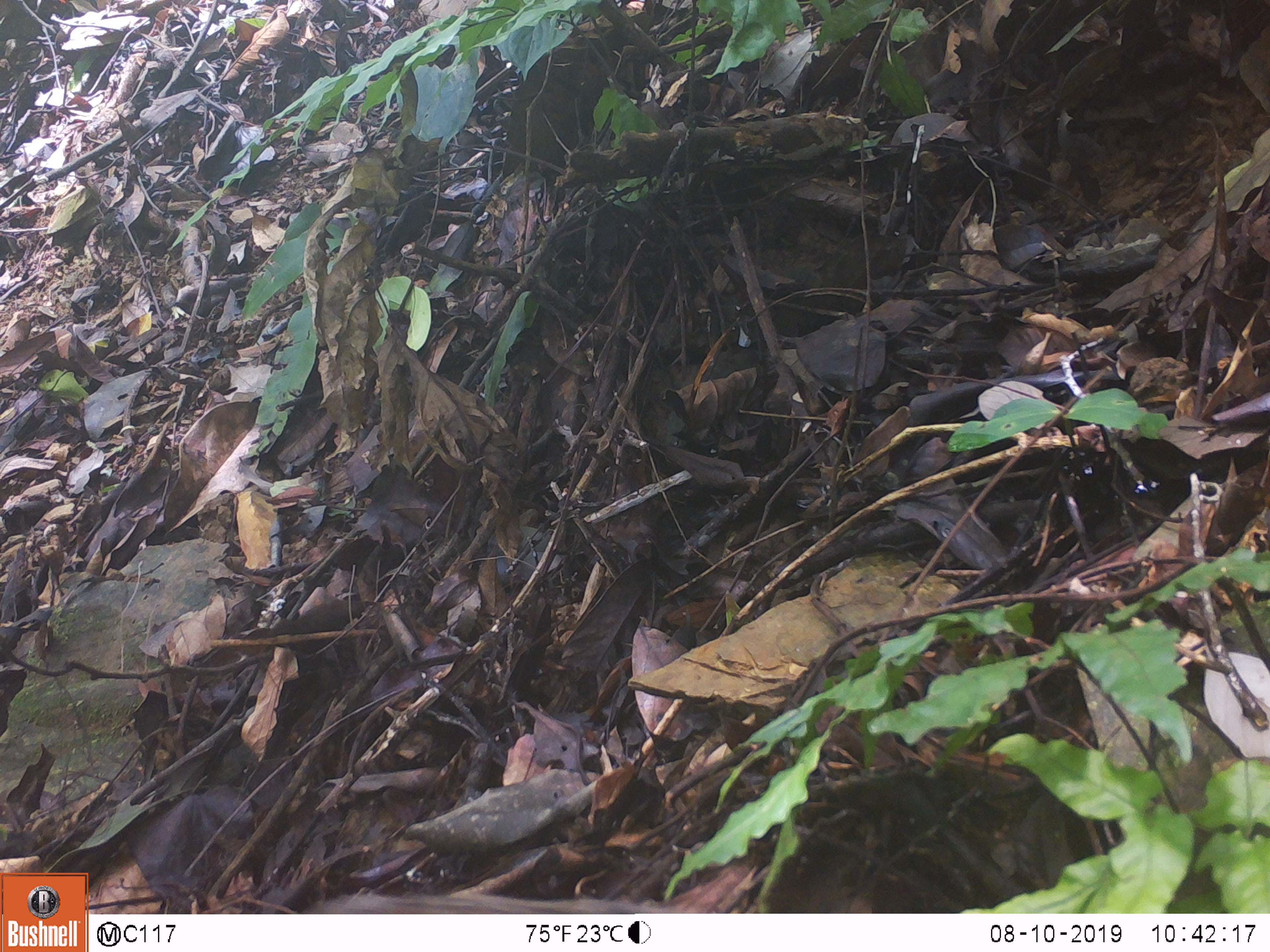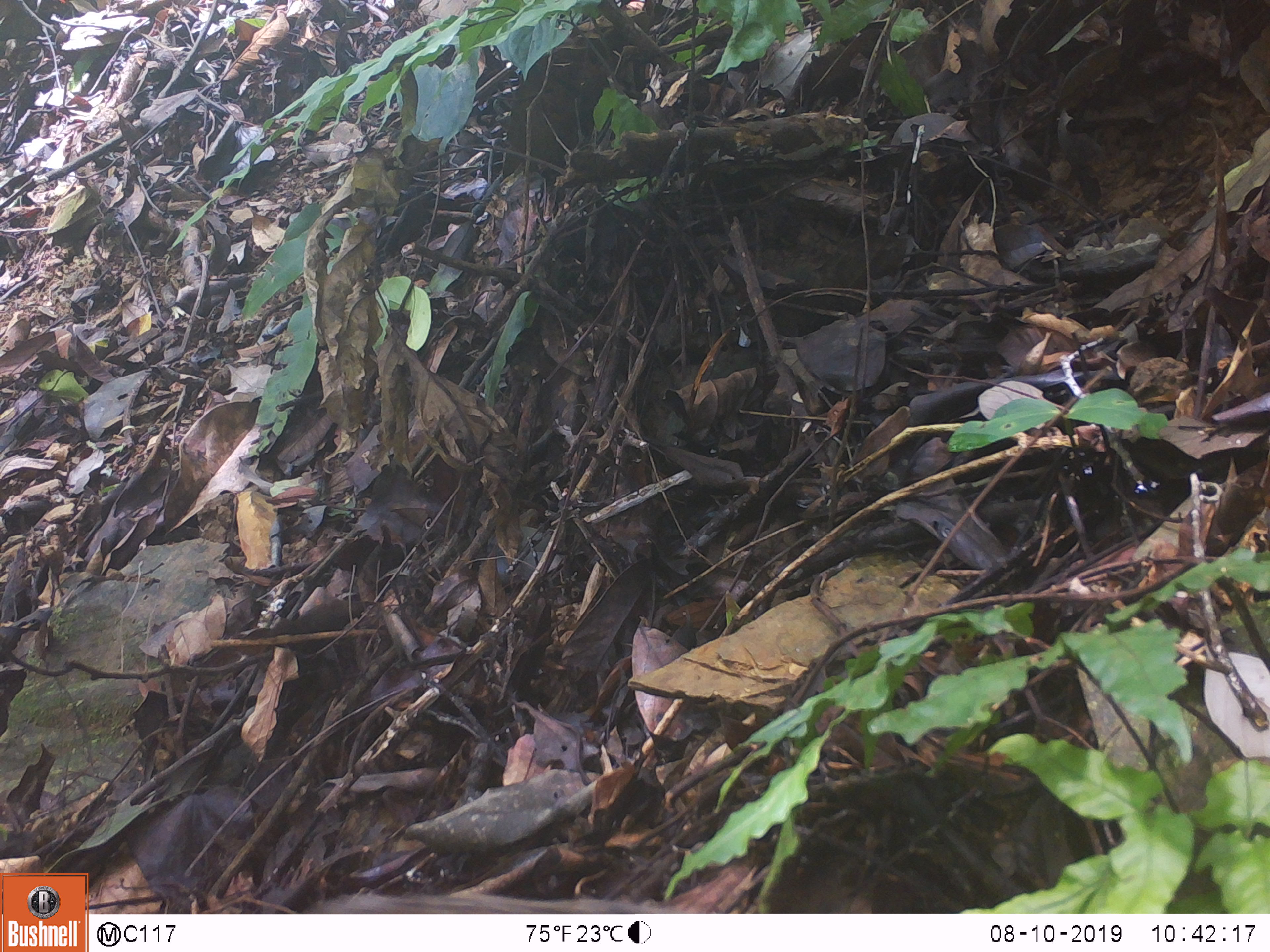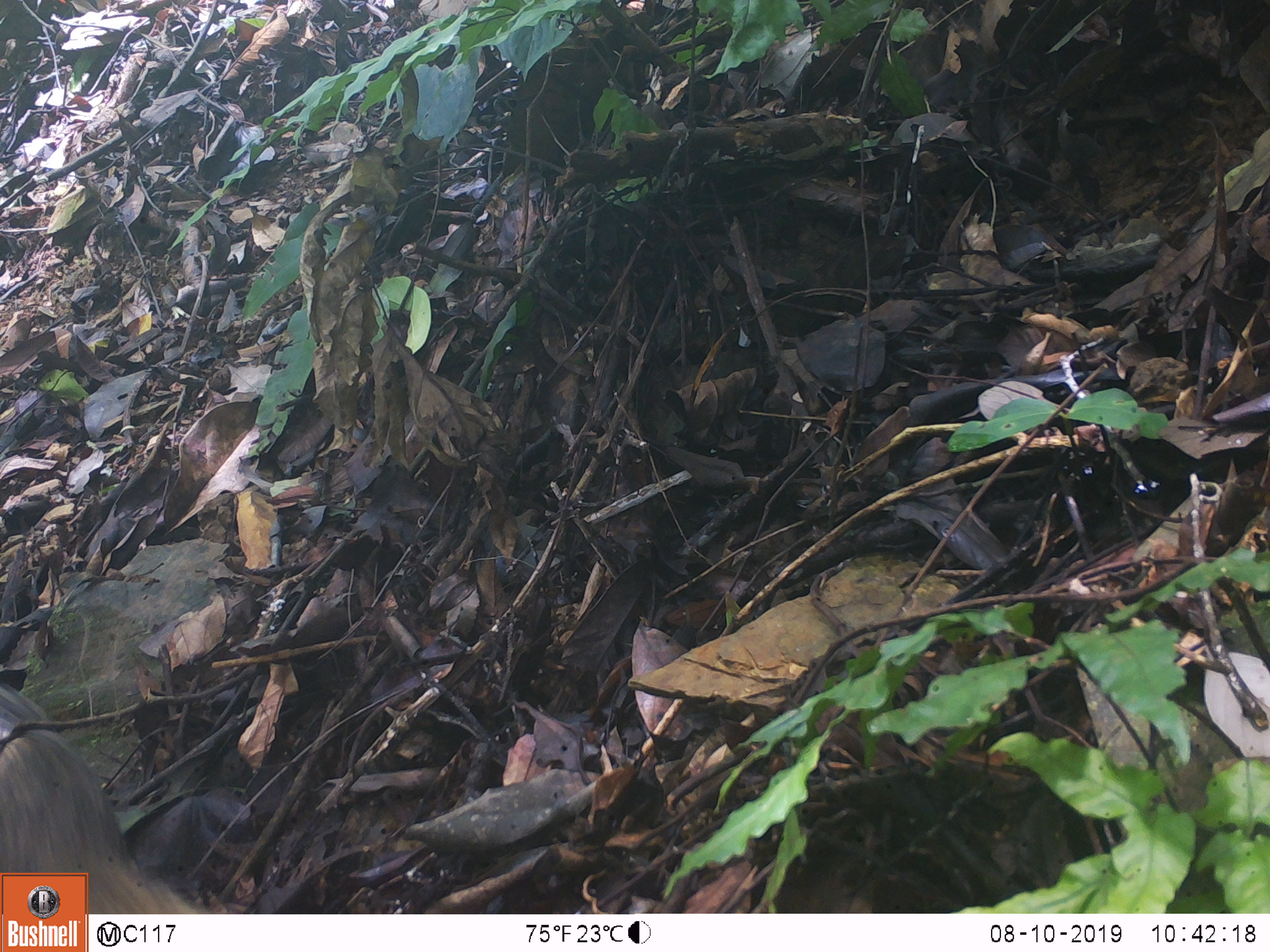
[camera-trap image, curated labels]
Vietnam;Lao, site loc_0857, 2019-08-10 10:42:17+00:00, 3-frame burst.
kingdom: Animalia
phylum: Chordata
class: Mammalia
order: Primates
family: Cercopithecidae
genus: Macaca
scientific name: Macaca arctoides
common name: stump-tailed macaque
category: stump tailed macaque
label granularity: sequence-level